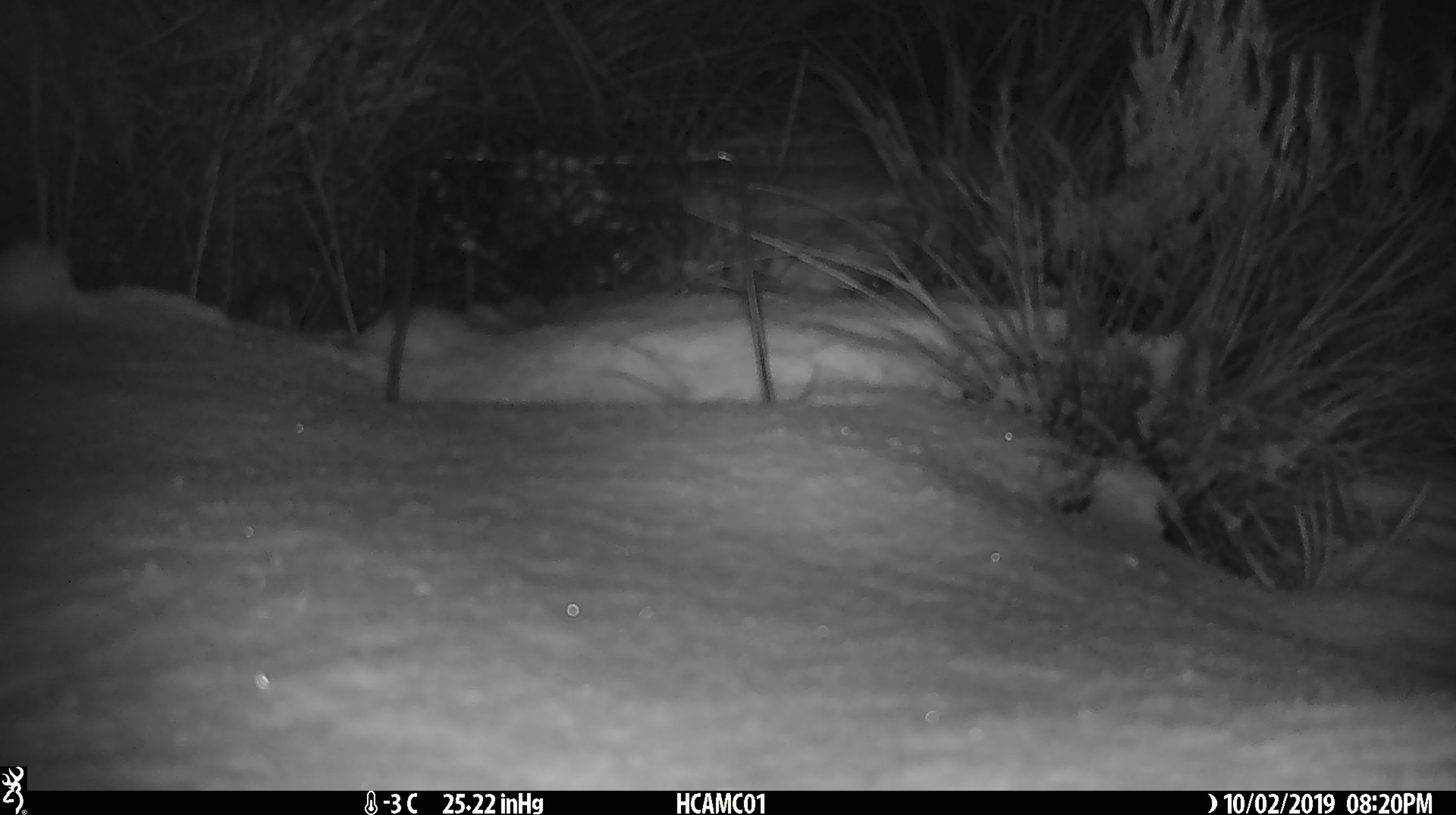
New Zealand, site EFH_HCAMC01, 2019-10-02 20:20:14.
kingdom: Animalia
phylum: Chordata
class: Mammalia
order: Rodentia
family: Muridae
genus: Mus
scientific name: Mus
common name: mouse